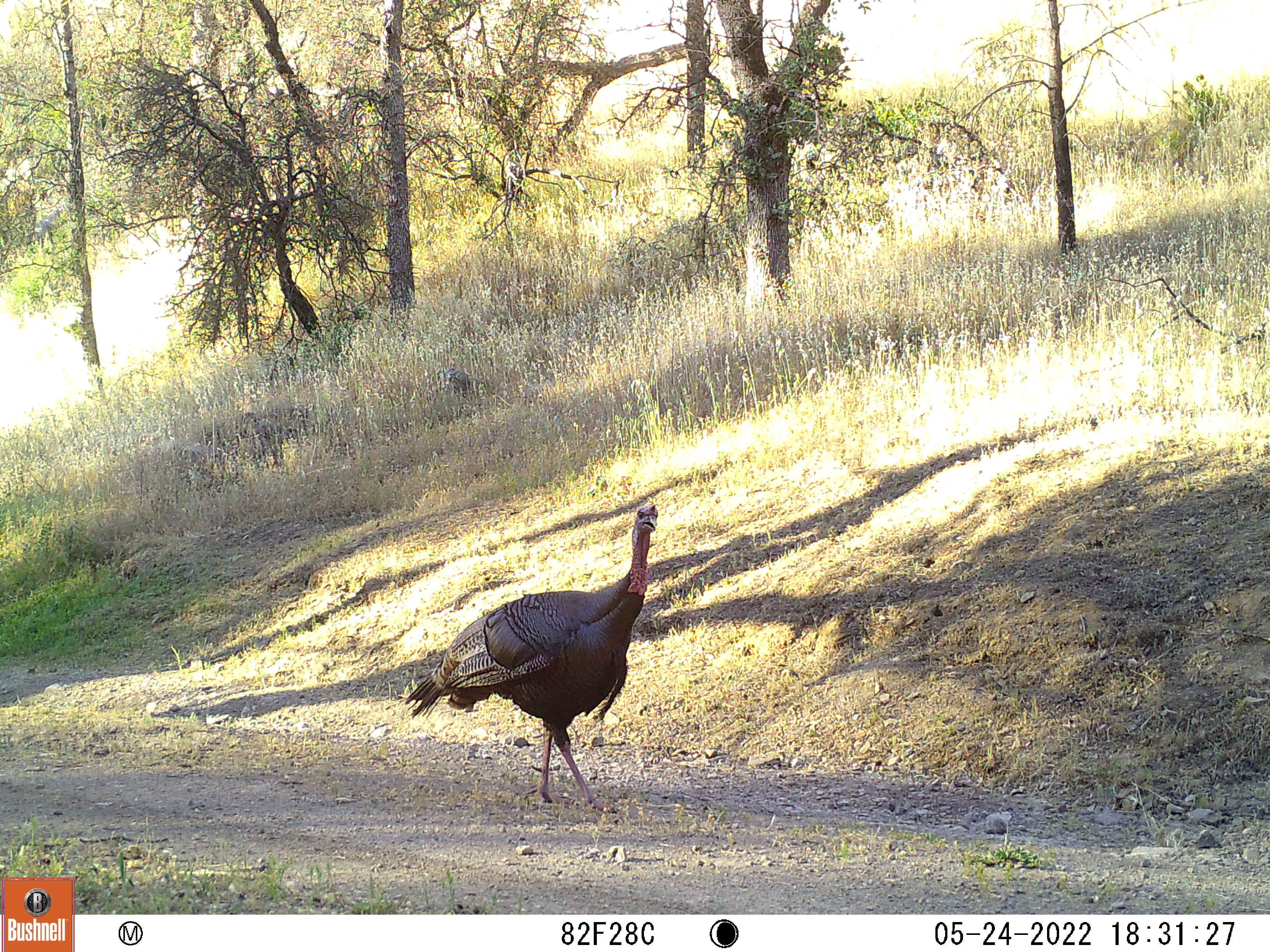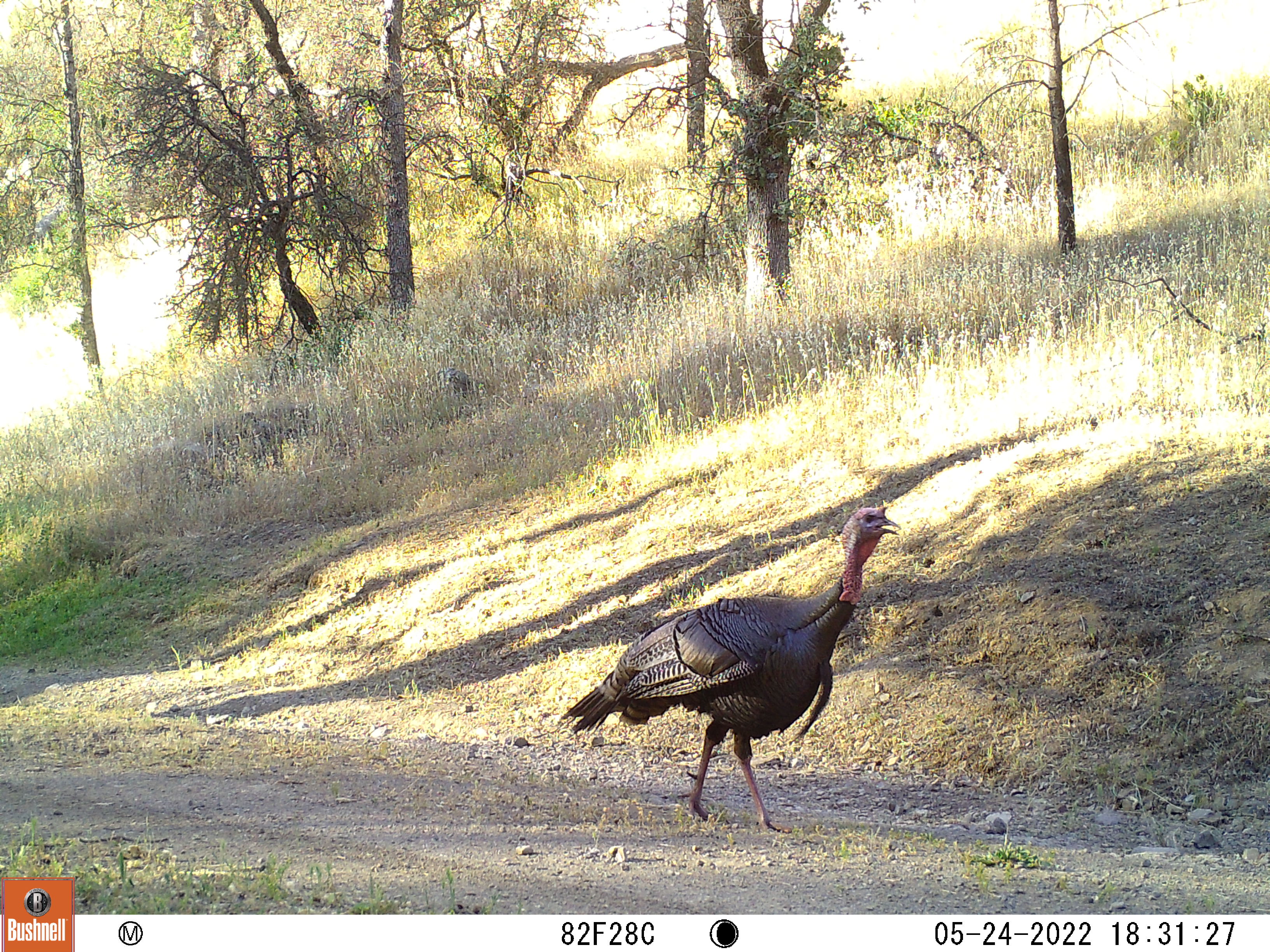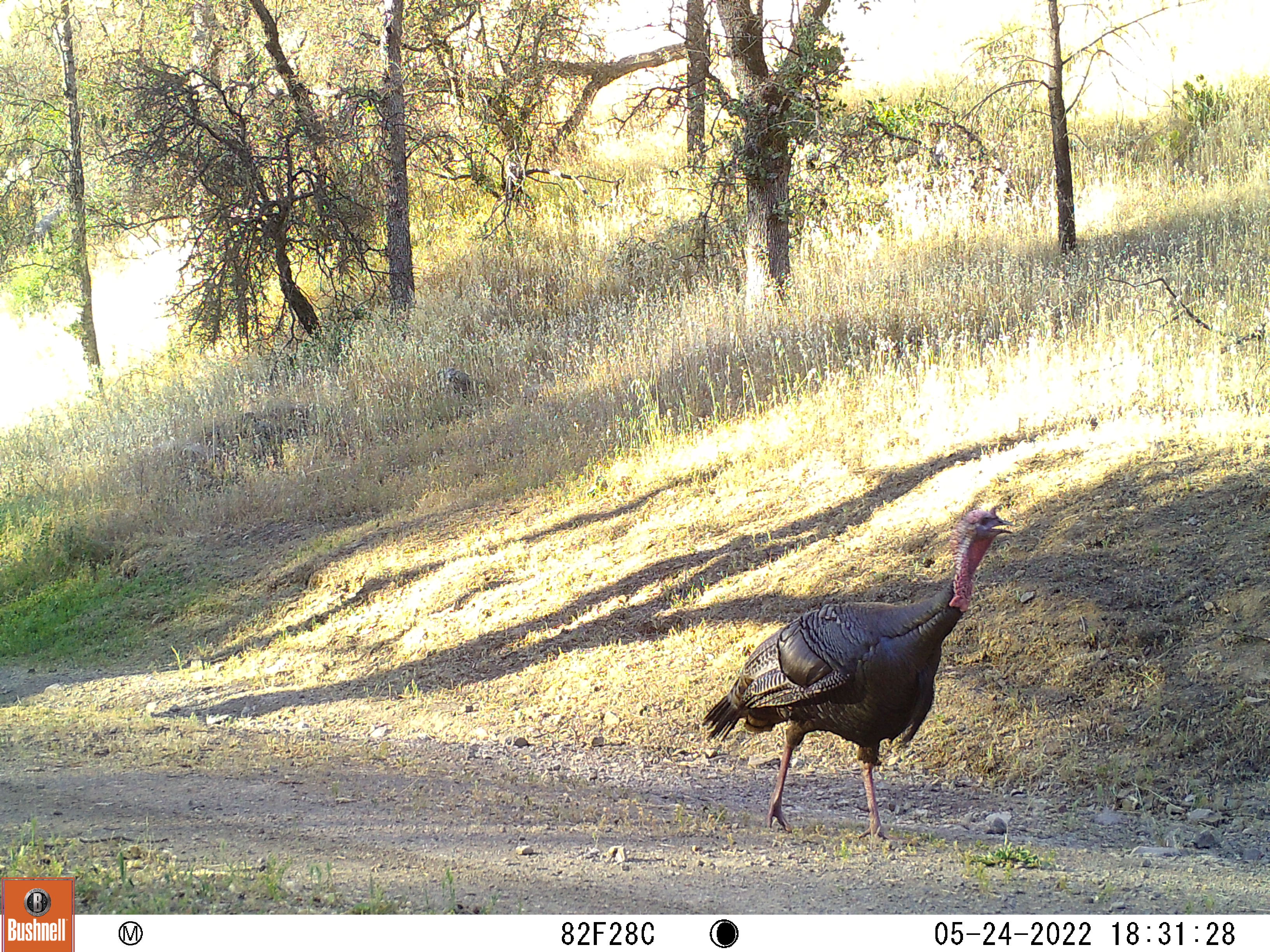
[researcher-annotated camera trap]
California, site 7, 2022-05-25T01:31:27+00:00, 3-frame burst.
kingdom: Animalia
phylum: Chordata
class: Aves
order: Galliformes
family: Phasianidae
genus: Meleagris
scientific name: Meleagris gallopavo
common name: turkey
Turkey (Meleagris gallopavo).